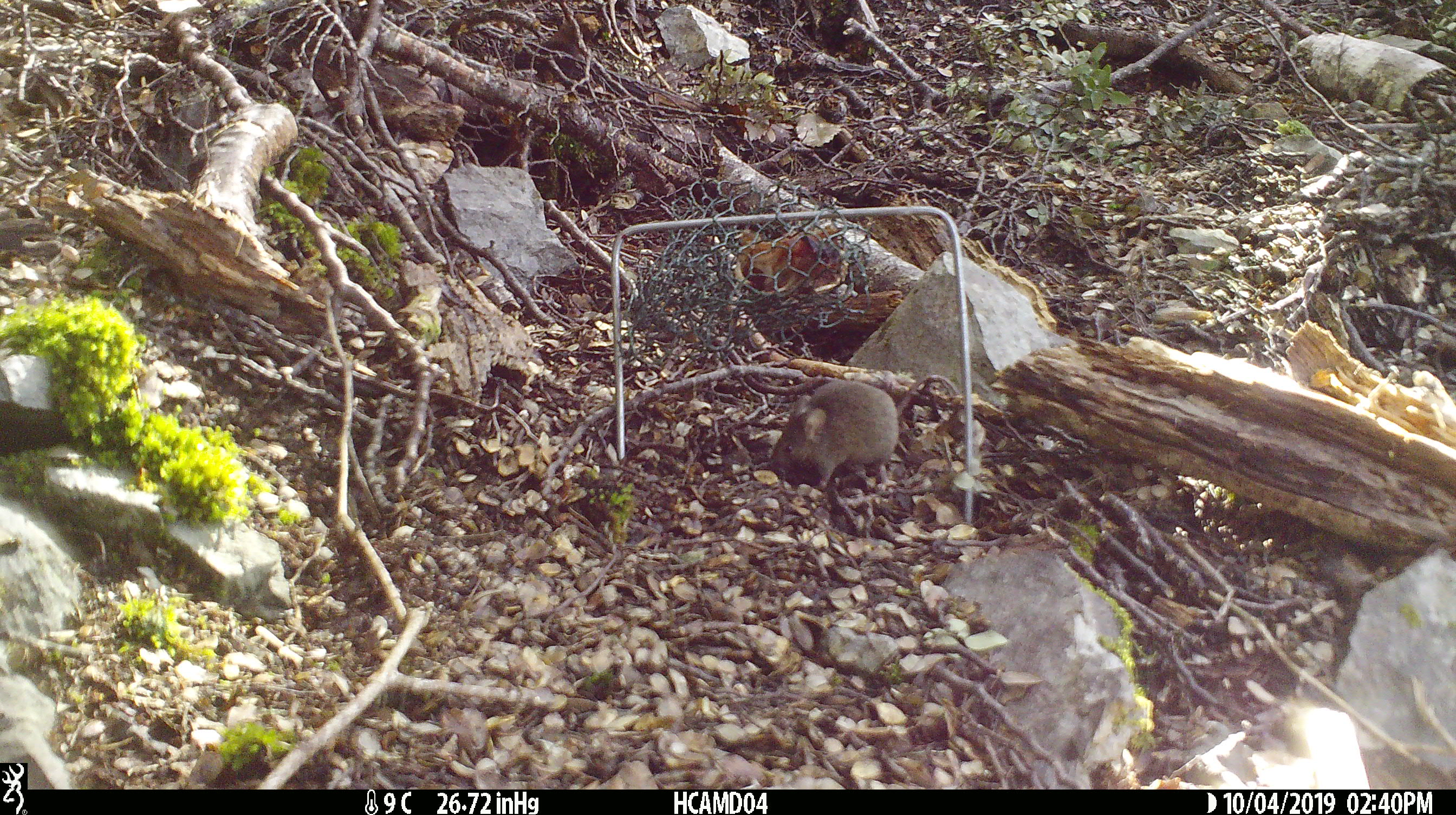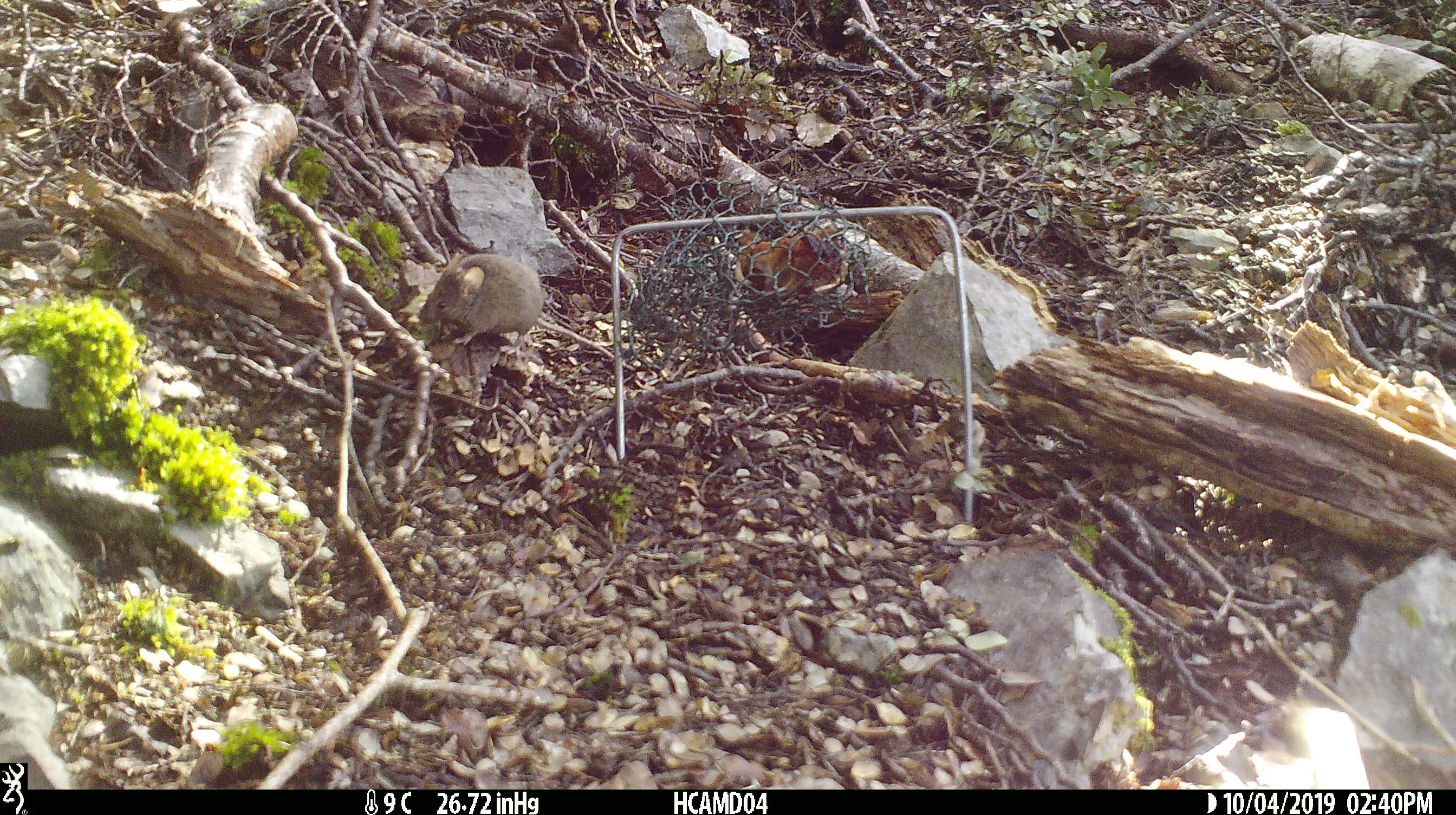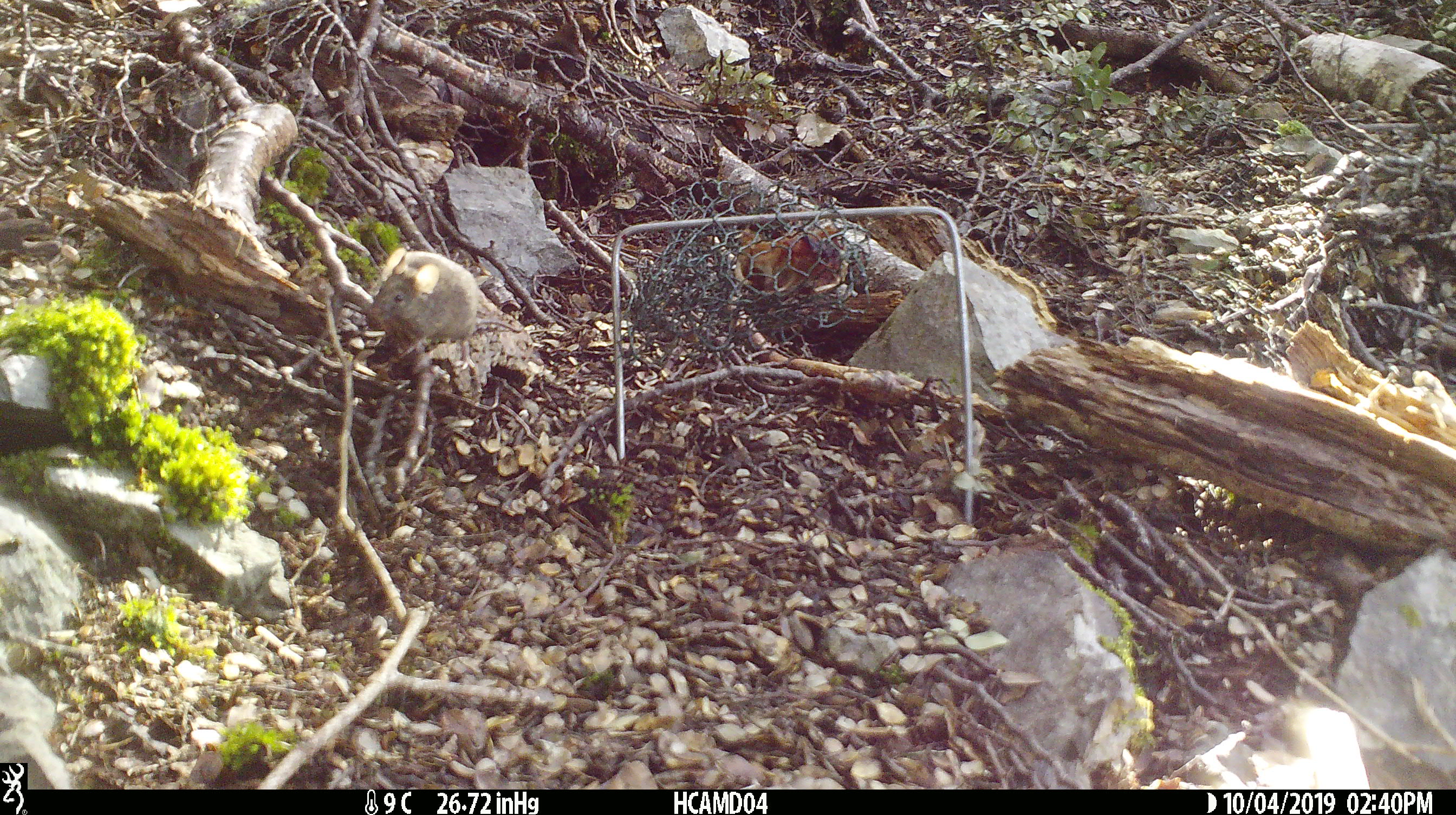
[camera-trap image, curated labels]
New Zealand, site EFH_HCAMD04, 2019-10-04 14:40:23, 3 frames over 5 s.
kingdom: Animalia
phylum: Chordata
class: Mammalia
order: Rodentia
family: Muridae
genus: Mus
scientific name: Mus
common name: mouse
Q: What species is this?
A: Mouse (Mus).